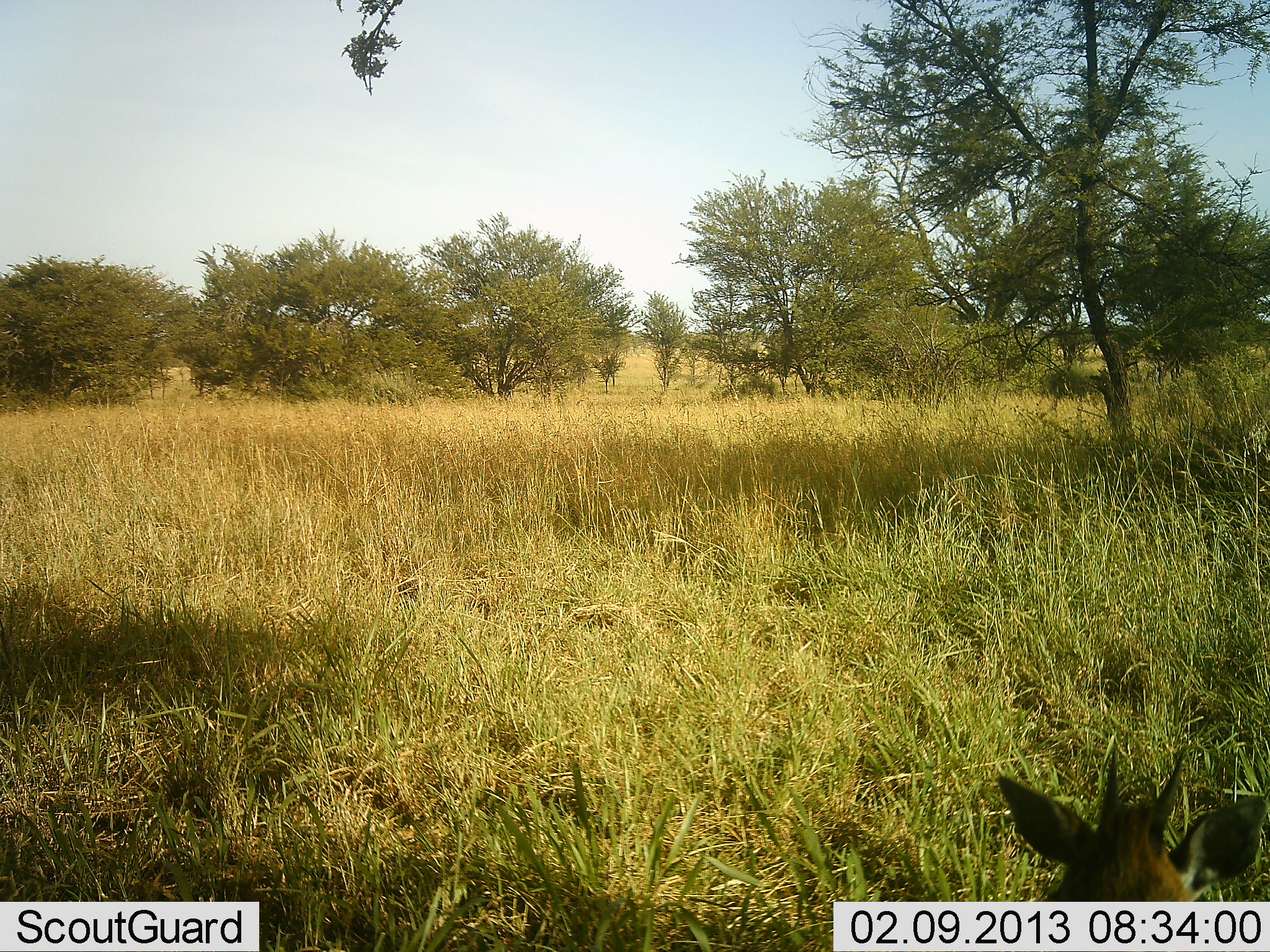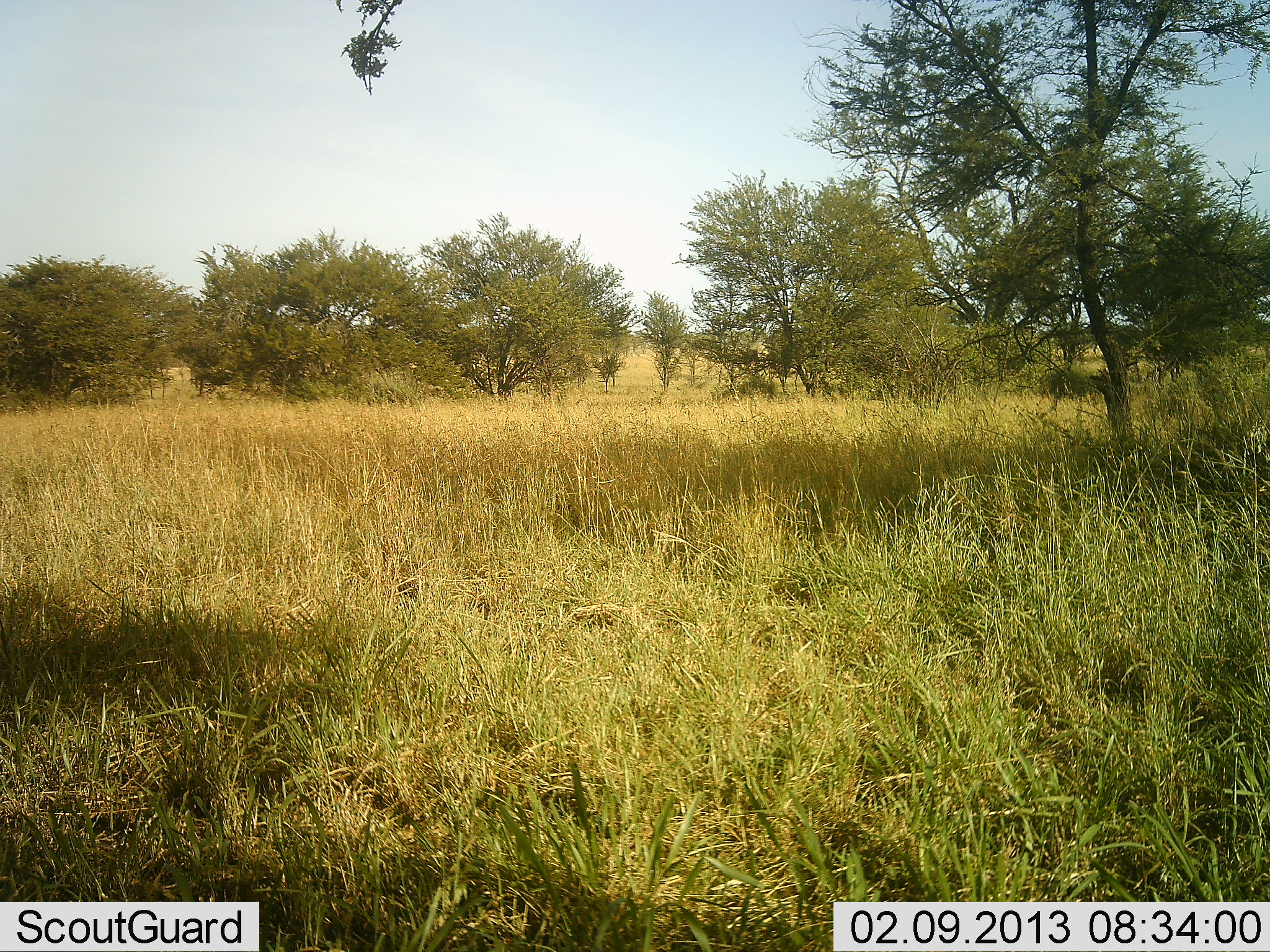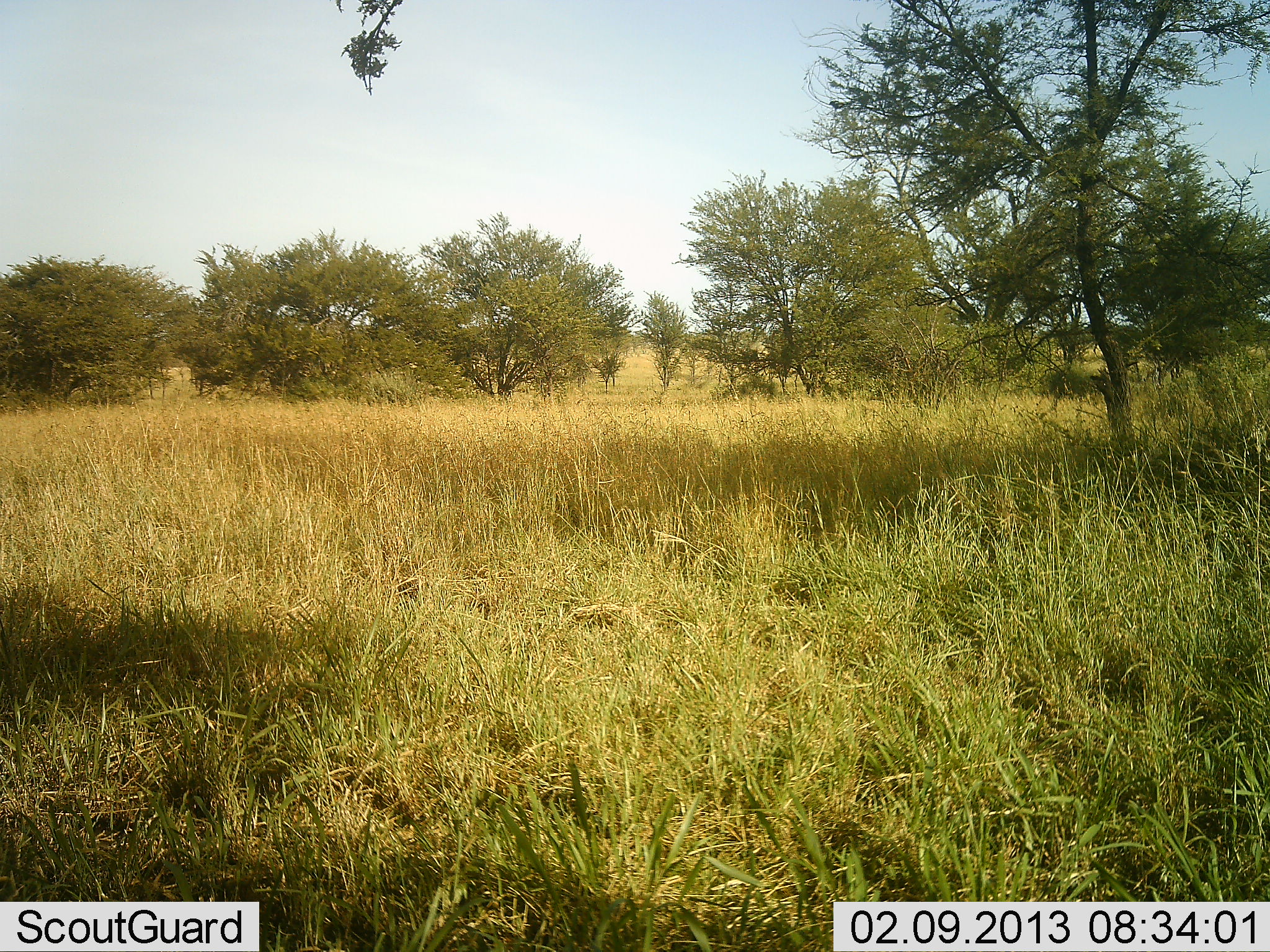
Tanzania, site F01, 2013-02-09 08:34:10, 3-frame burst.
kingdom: Animalia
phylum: Chordata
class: Mammalia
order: Artiodactyla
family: Bovidae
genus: Madoqua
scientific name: Madoqua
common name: dikdik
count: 1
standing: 21%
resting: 0%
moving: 63%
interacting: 0%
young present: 0%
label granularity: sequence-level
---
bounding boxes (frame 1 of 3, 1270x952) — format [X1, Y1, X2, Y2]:
animal: [998, 741, 1269, 902]